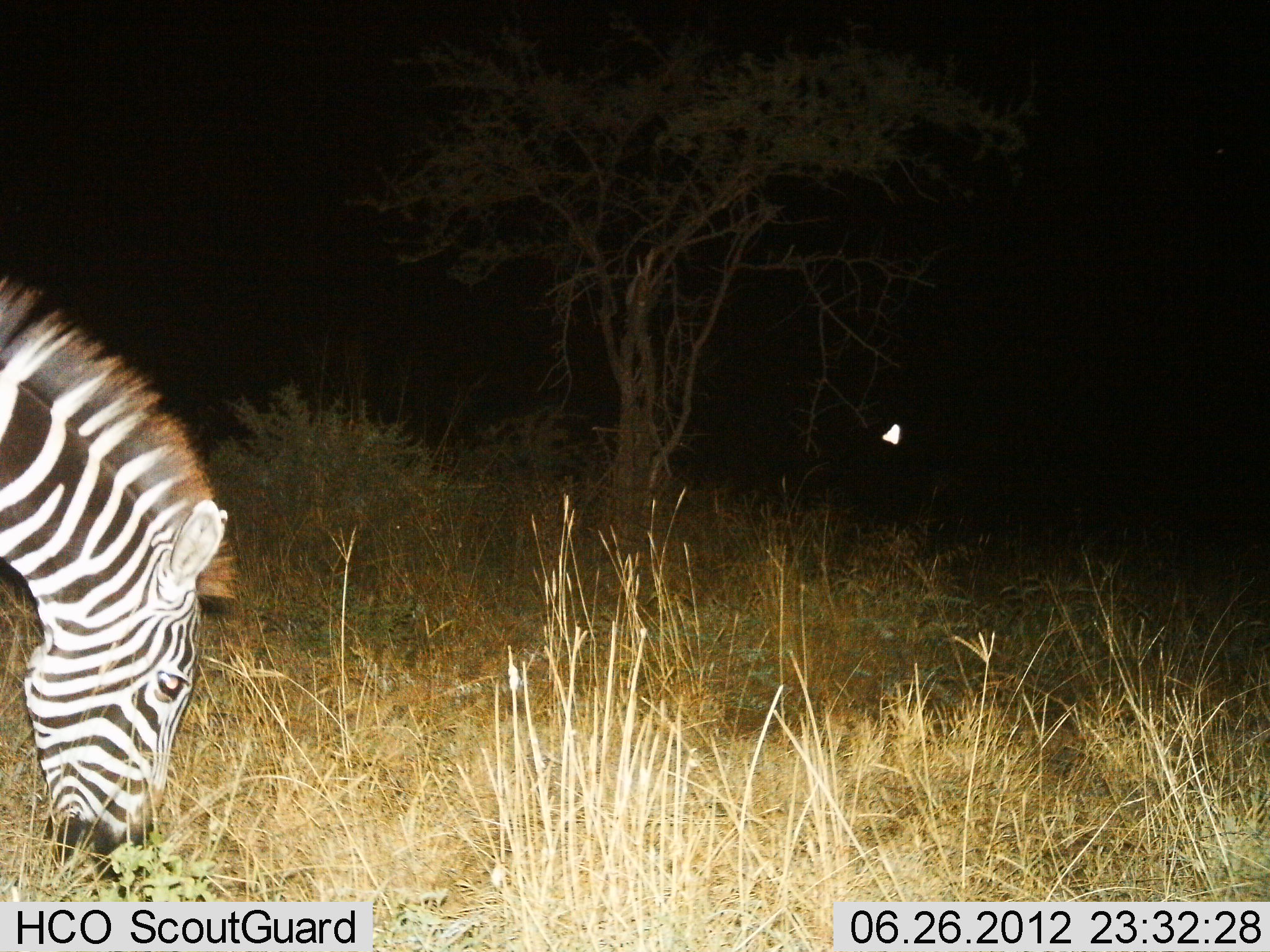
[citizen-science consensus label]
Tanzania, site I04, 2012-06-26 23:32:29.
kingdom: Animalia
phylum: Chordata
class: Mammalia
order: Perissodactyla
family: Equidae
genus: Equus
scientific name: Equus quagga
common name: plains zebra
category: zebra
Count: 1.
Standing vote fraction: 40%.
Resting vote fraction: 0%.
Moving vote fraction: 0%.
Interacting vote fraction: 0%.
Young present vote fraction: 0%.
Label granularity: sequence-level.